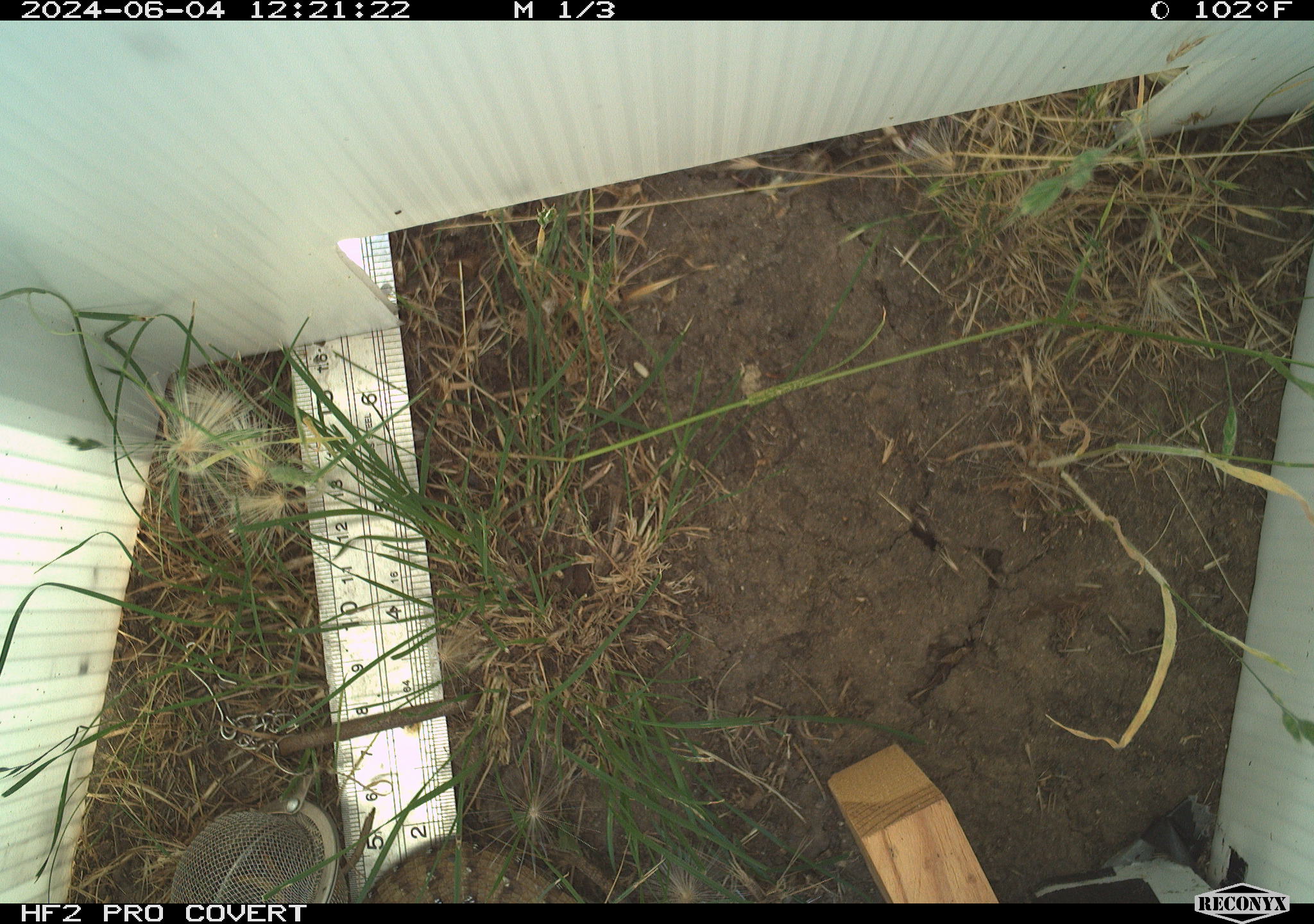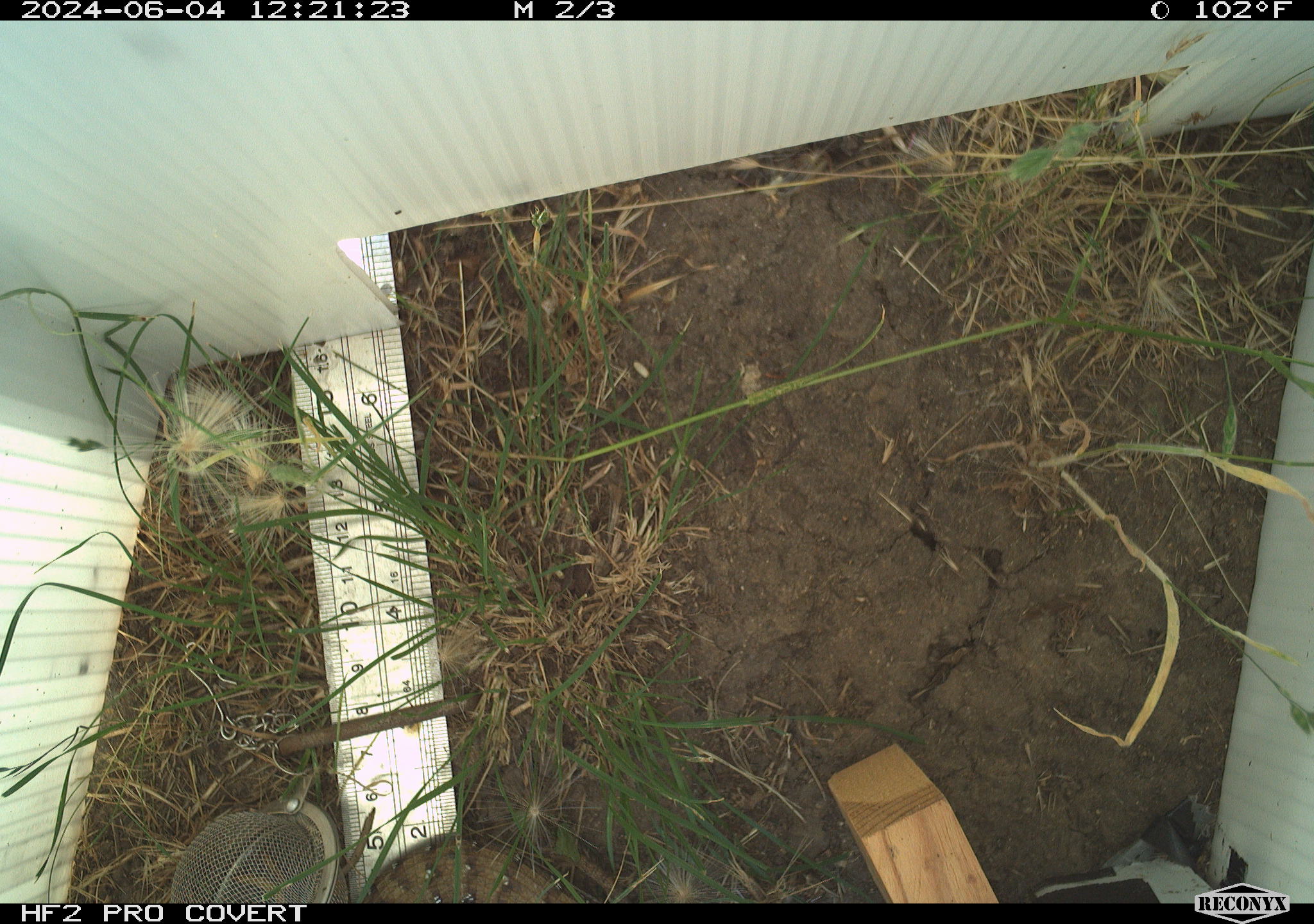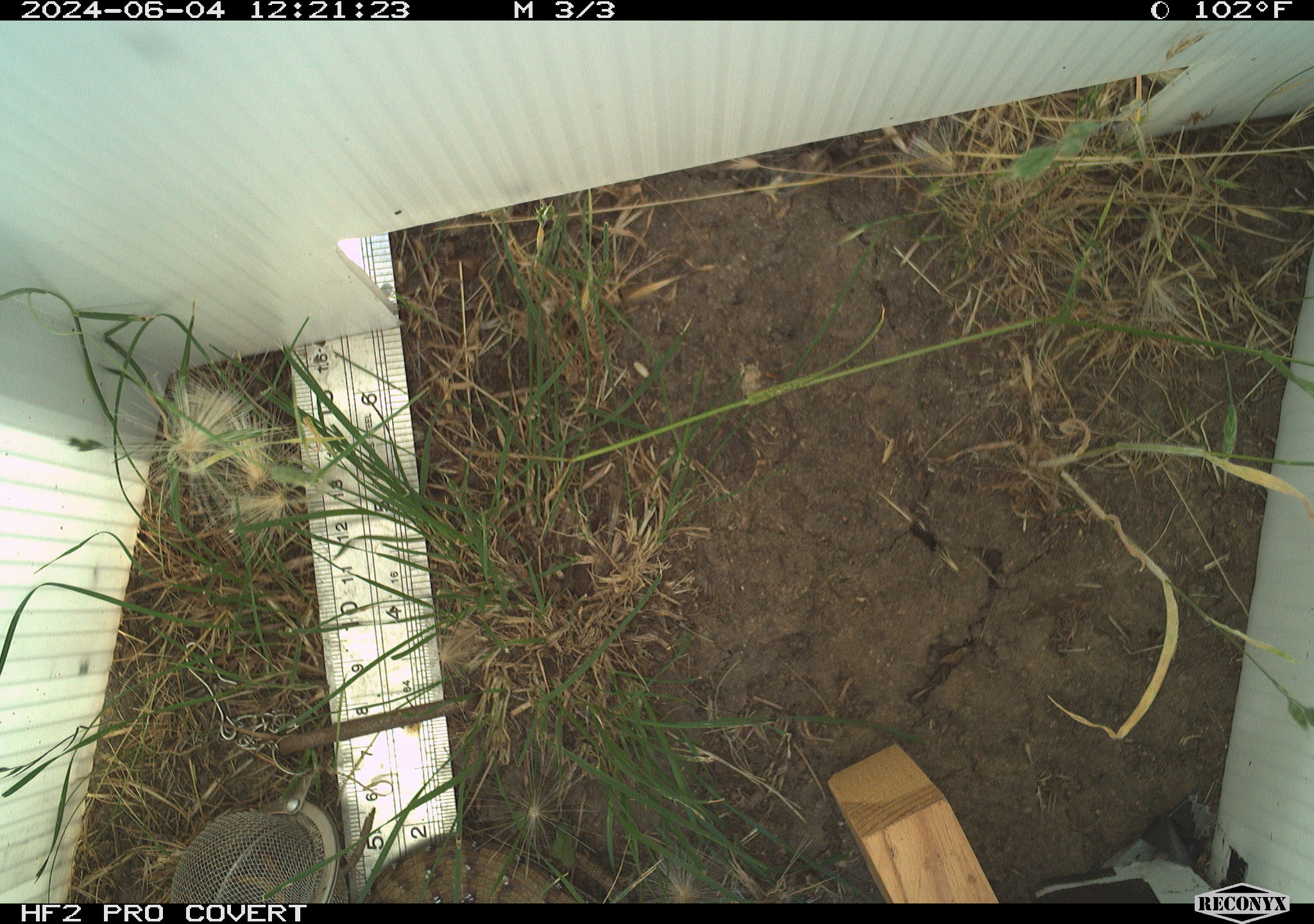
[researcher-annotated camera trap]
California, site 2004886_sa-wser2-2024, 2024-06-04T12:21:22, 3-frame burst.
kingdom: Animalia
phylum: Chordata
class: Reptilia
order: Squamata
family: Anguidae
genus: Elgaria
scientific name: Elgaria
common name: alligator lizards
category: elgaria species